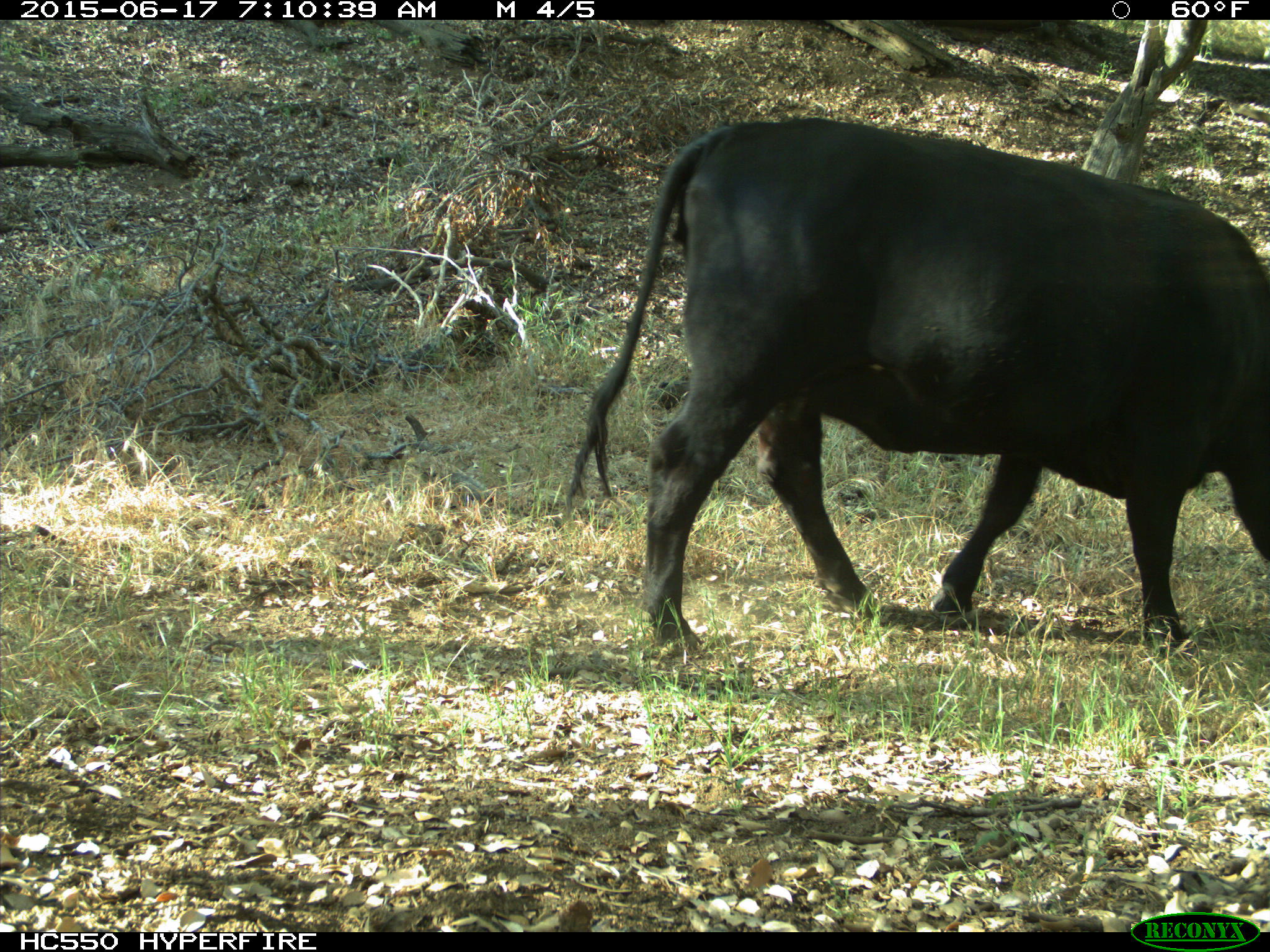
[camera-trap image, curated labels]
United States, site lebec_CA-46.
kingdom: Animalia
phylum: Chordata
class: Mammalia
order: Artiodactyla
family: Bovidae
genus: Bos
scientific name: Bos taurus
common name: domestic cow